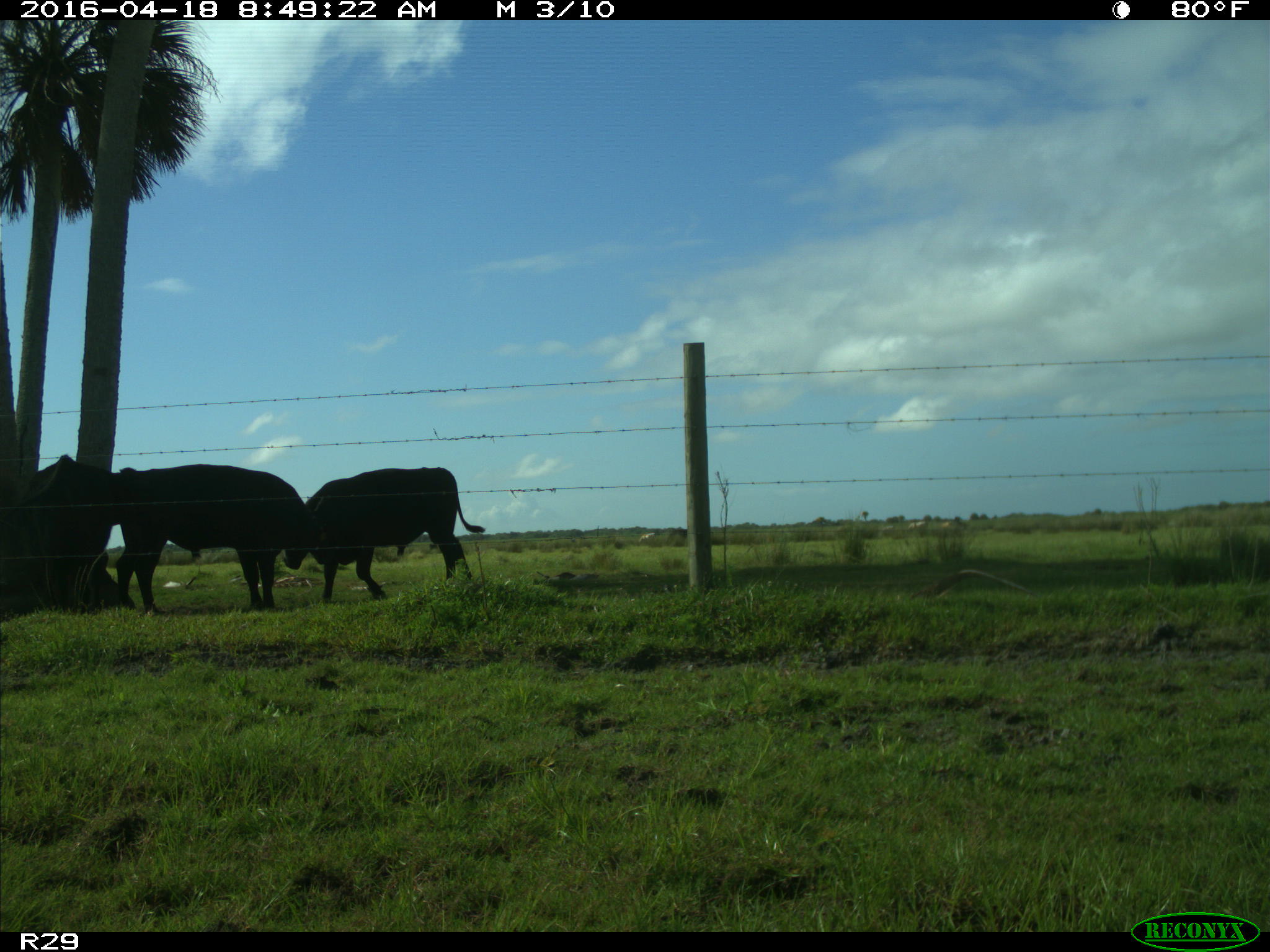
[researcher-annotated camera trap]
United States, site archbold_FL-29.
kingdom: Animalia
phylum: Chordata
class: Mammalia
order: Artiodactyla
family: Bovidae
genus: Bos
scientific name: Bos taurus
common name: domestic cow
Bos taurus (domestic cow).